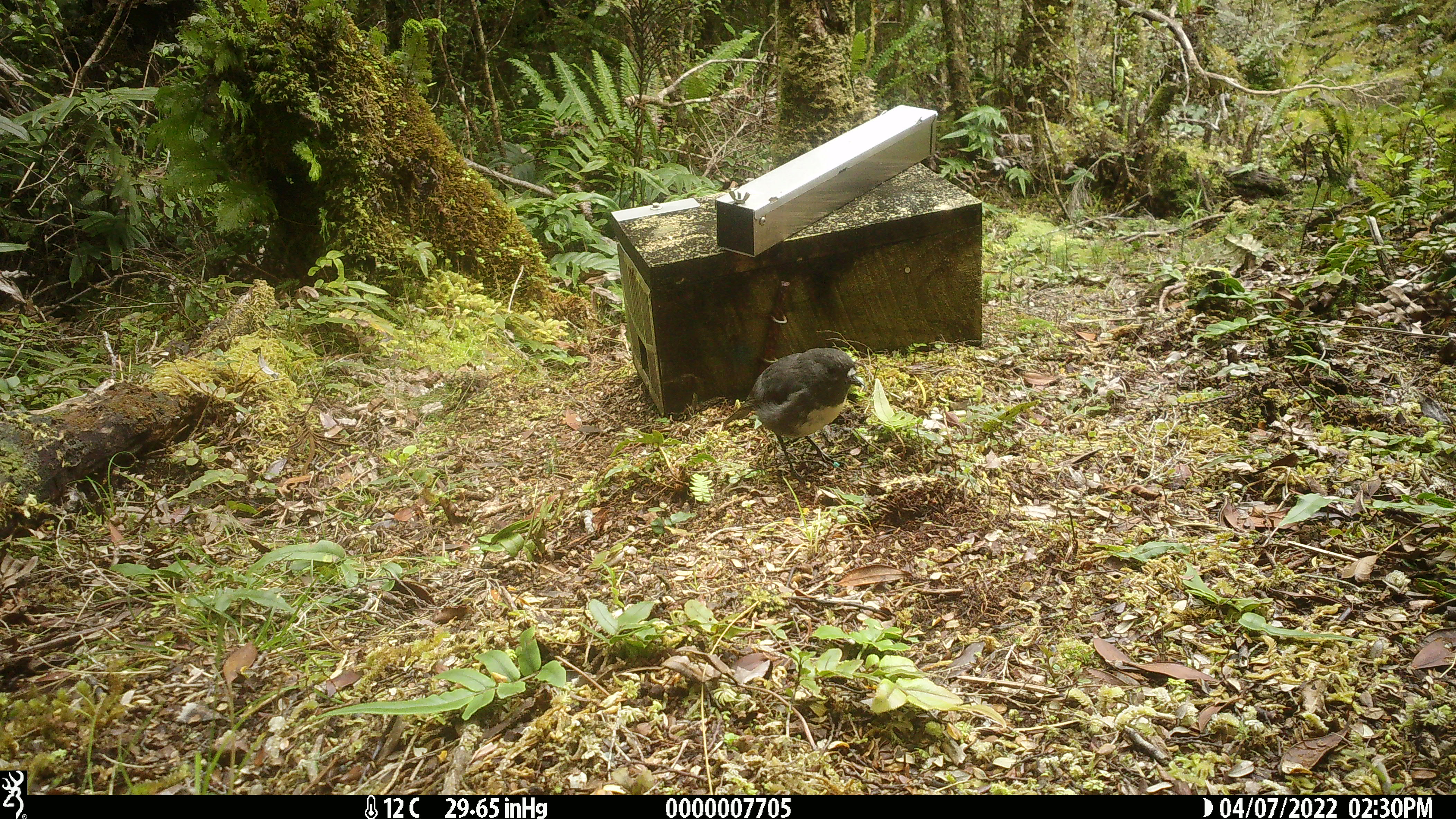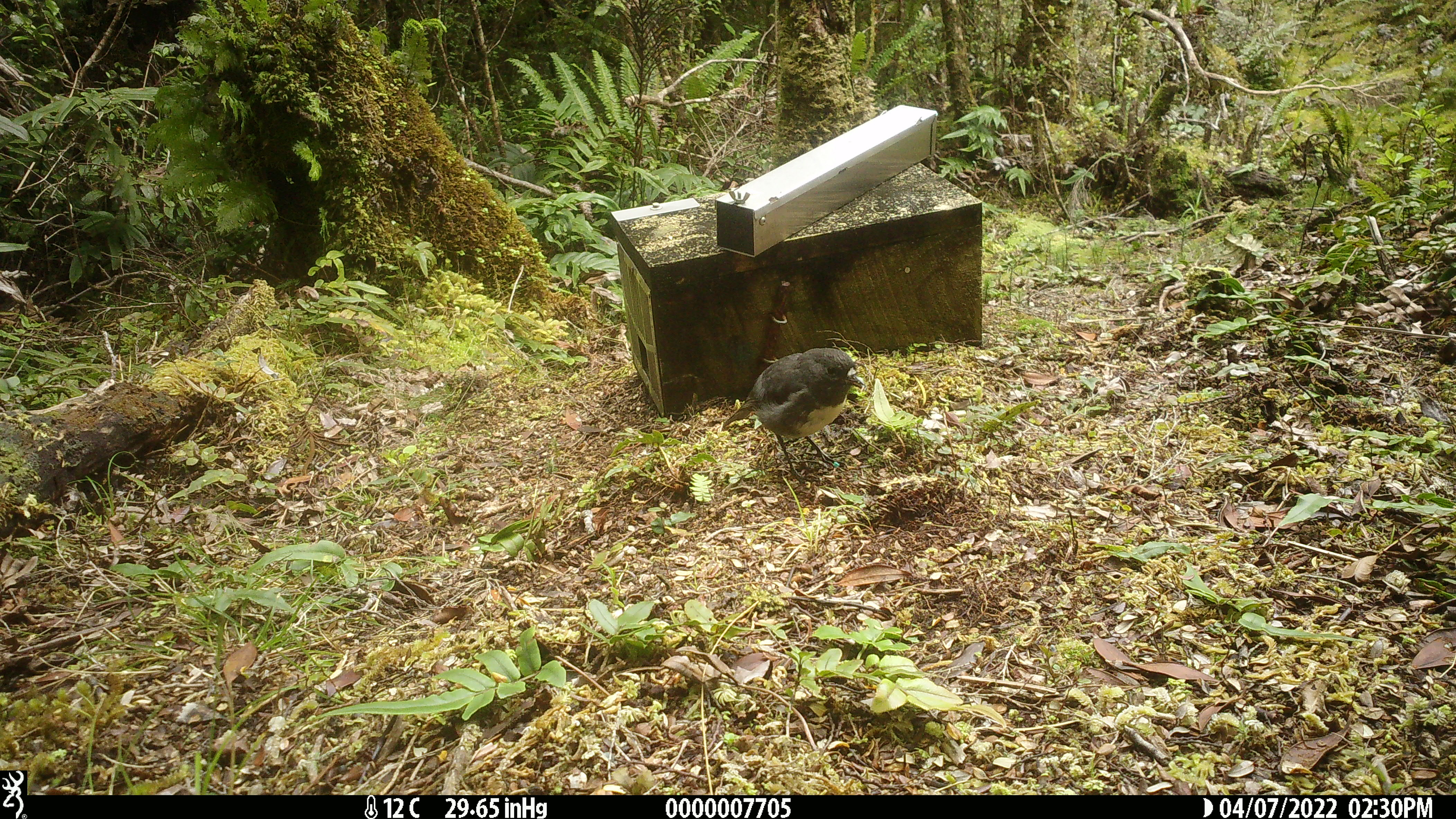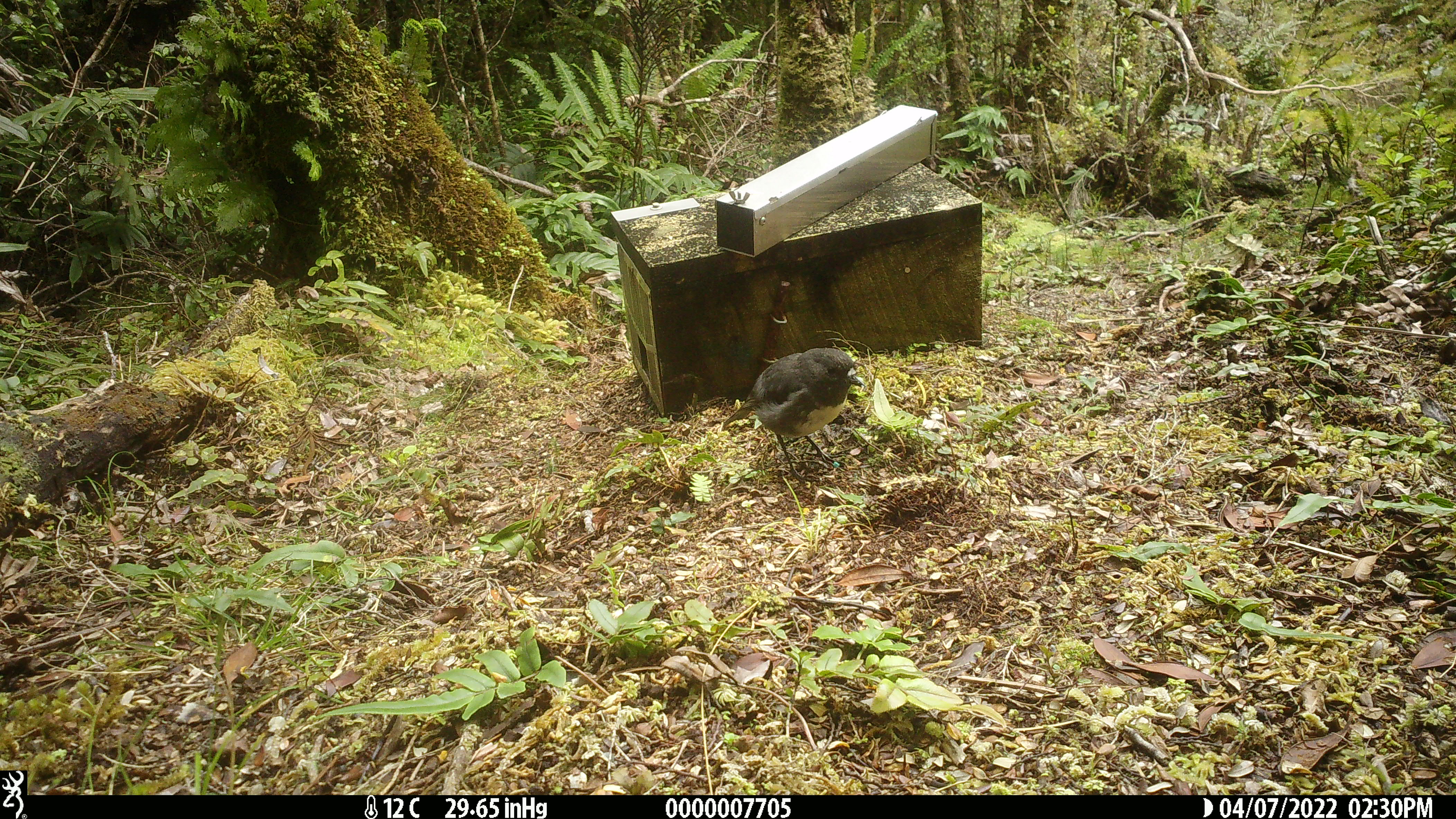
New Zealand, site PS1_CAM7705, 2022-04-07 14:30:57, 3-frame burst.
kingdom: Animalia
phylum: Chordata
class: Aves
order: Passeriformes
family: Petroicidae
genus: Petroica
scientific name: Petroica australis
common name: new zealand robin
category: robin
Robin (new zealand robin) (Petroica australis).